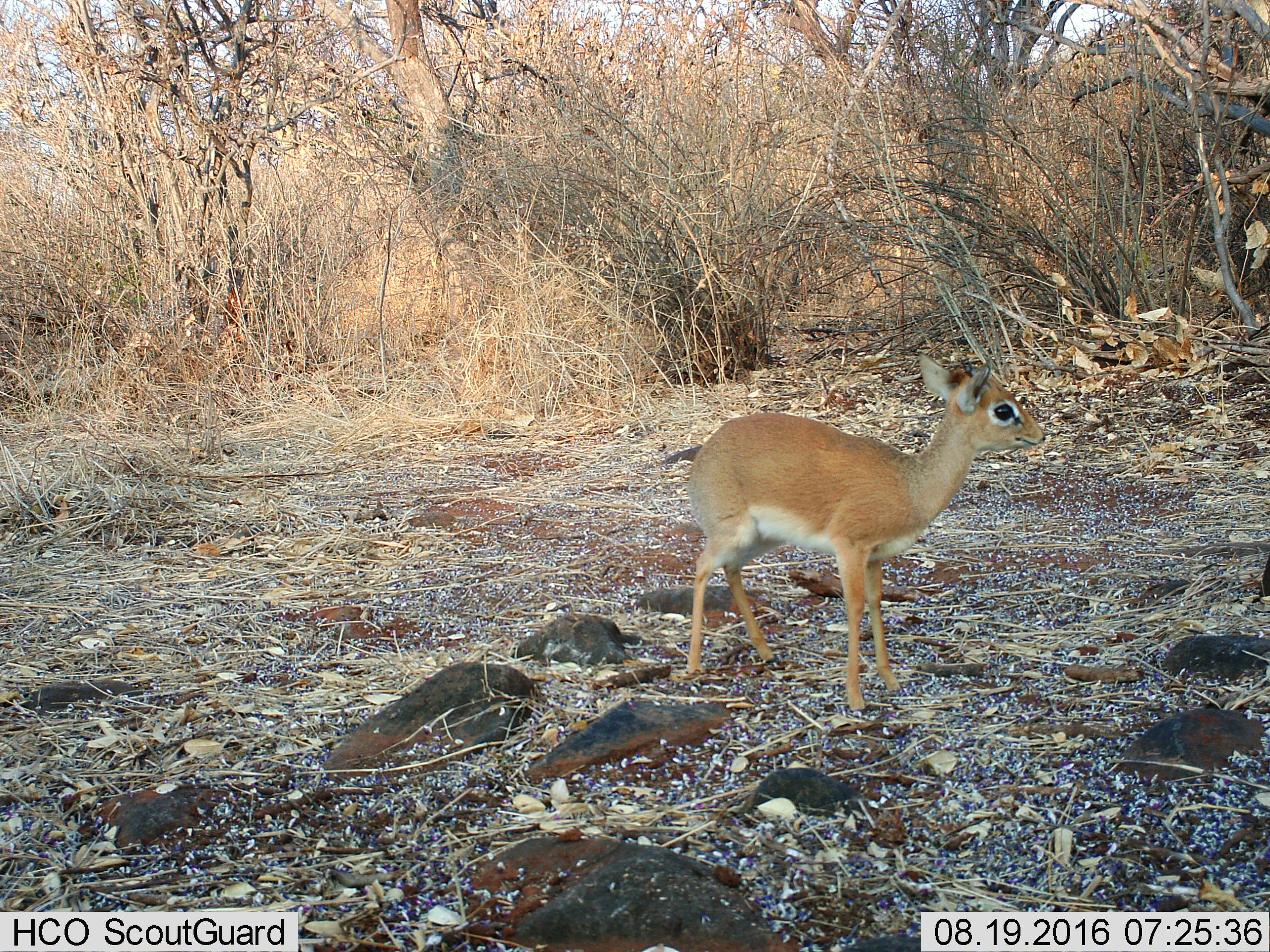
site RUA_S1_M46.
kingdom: Animalia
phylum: Chordata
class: Mammalia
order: Artiodactyla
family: Bovidae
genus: Madoqua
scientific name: Madoqua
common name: dik-dik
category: dikdik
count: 1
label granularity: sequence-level